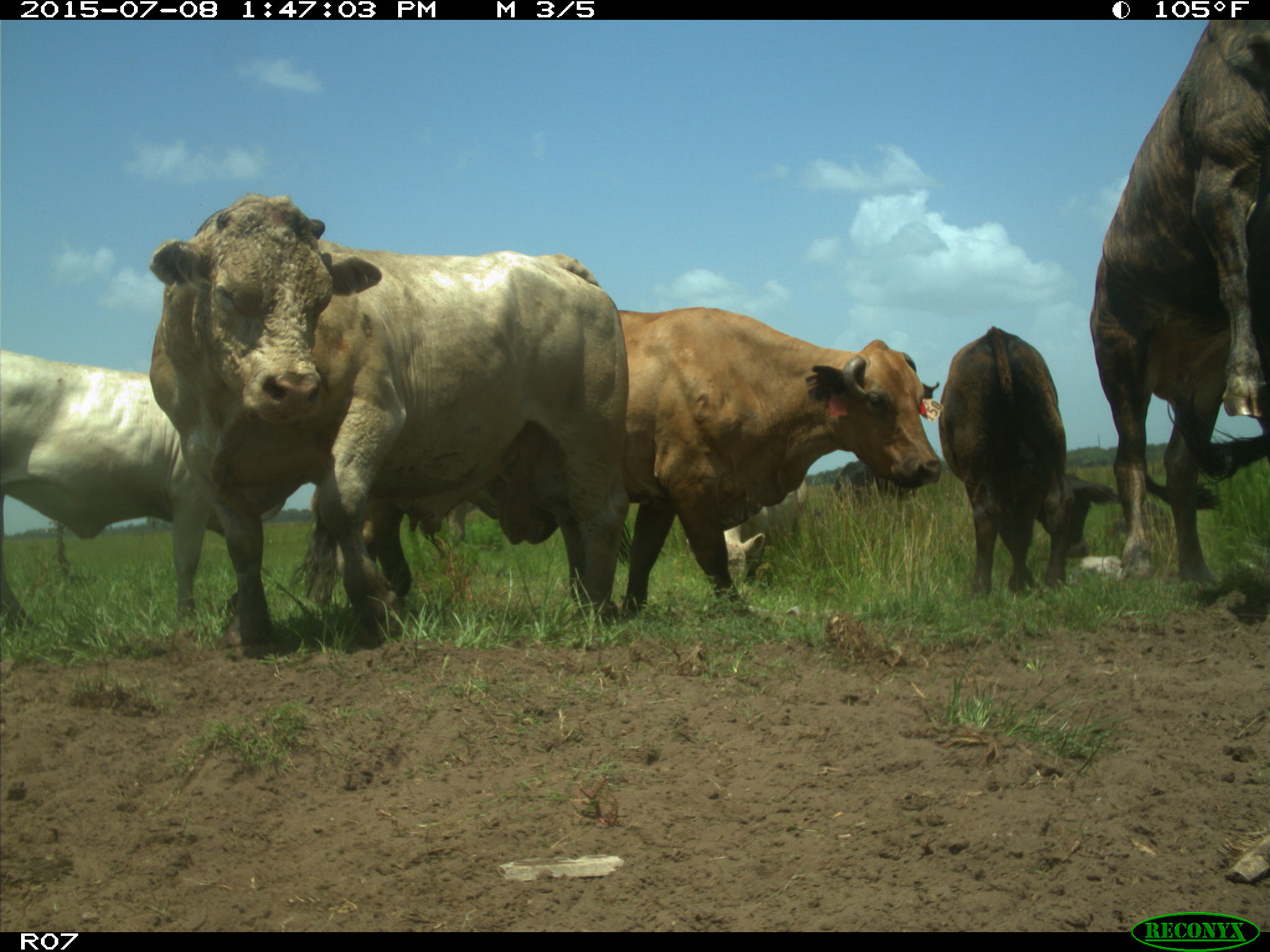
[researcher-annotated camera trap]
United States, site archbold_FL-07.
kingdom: Animalia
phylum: Chordata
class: Mammalia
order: Artiodactyla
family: Bovidae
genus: Bos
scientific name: Bos taurus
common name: domestic cow